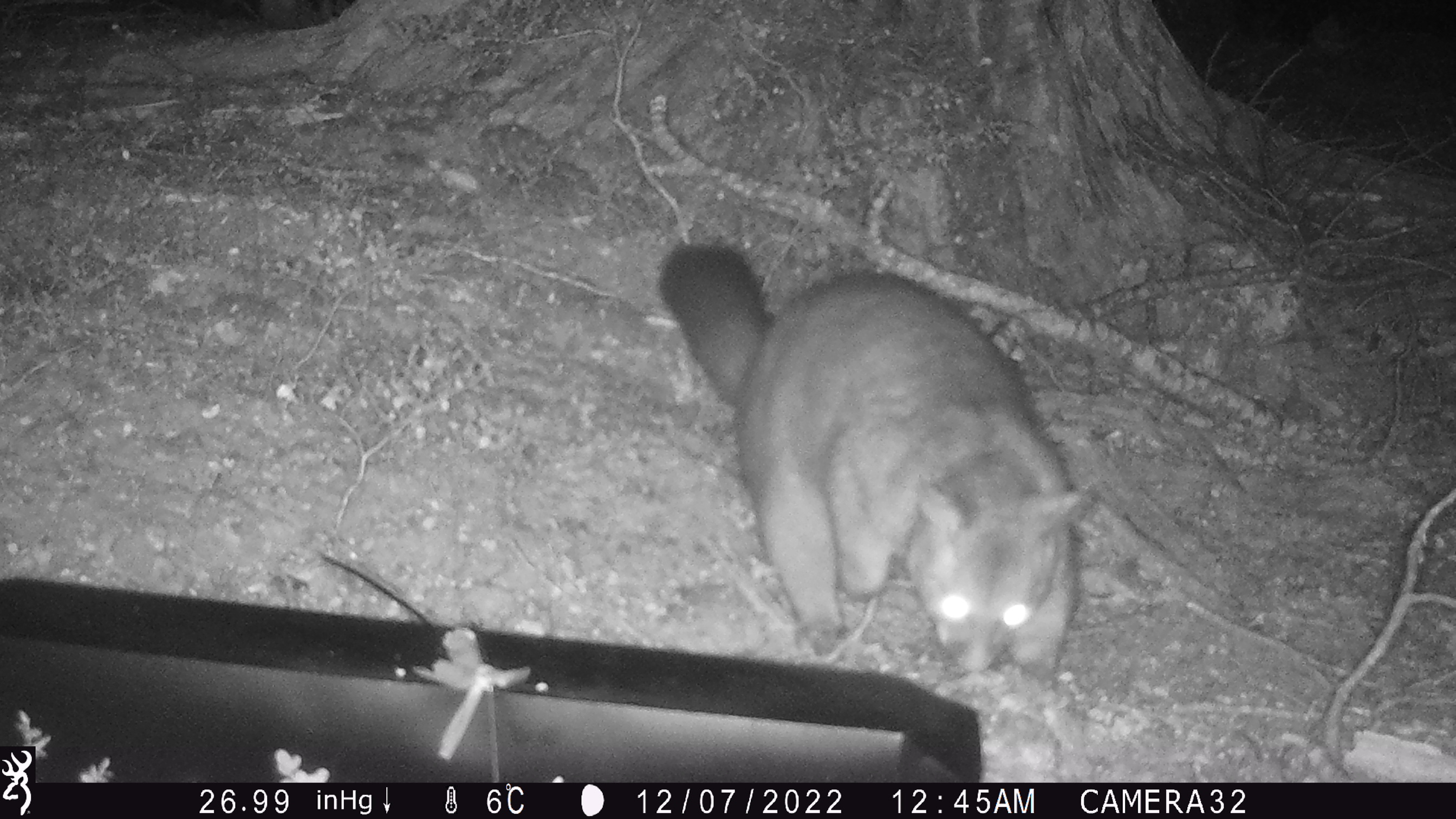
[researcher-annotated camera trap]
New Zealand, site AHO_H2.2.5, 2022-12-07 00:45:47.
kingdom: Animalia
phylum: Chordata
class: Mammalia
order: Diprotodontia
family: Phalangeridae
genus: Trichosurus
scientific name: Trichosurus vulpecula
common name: common brushtail possum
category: possum